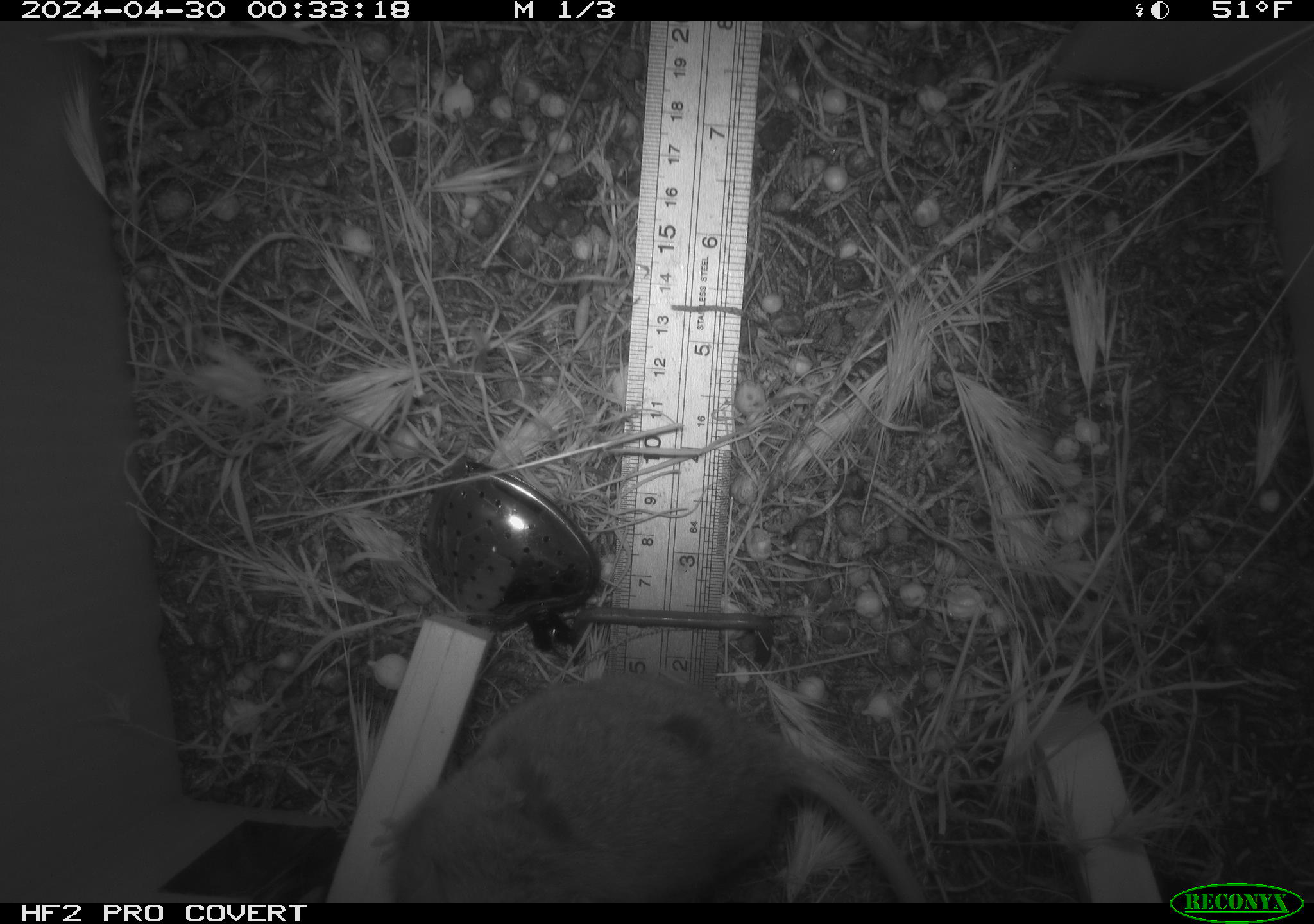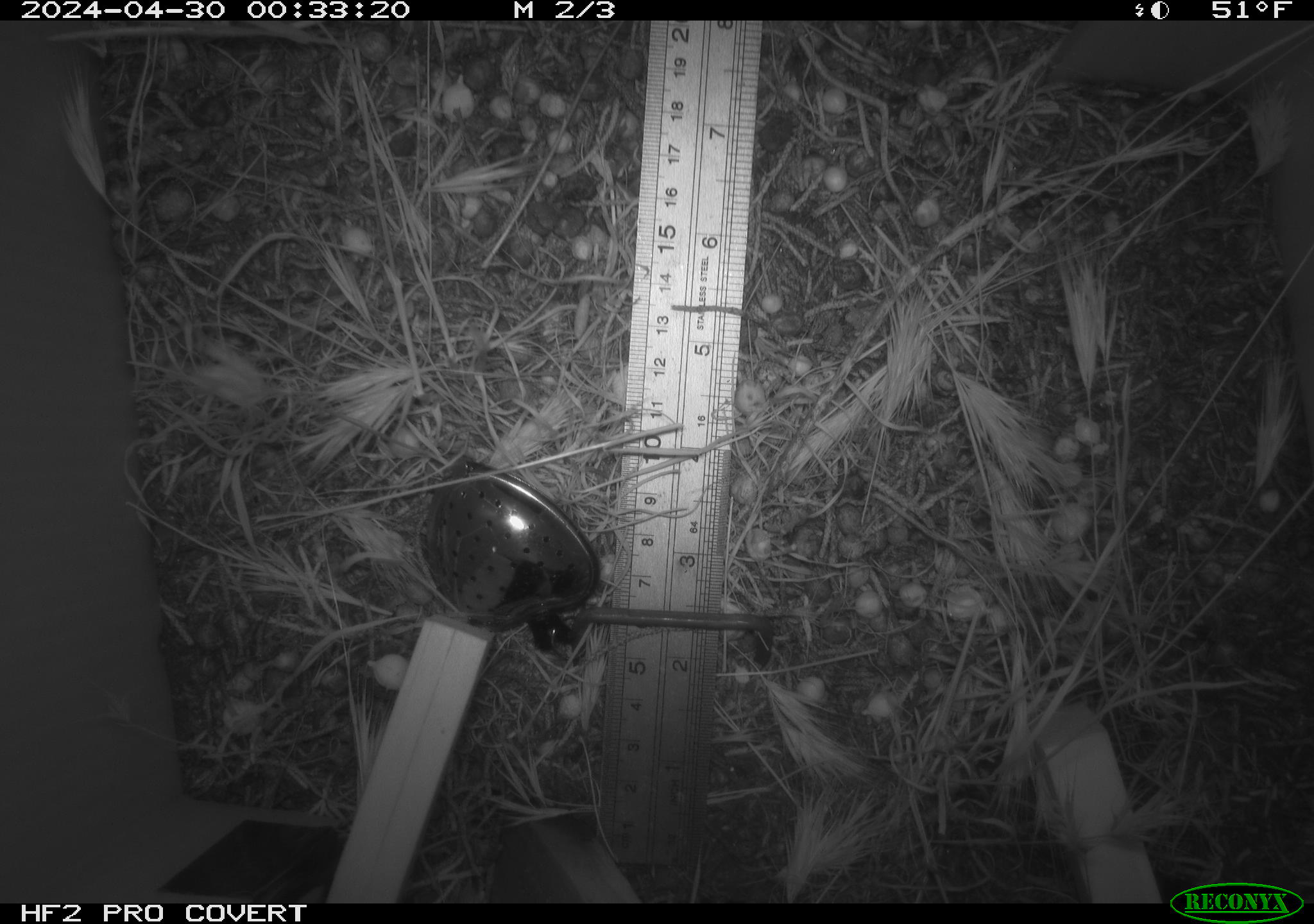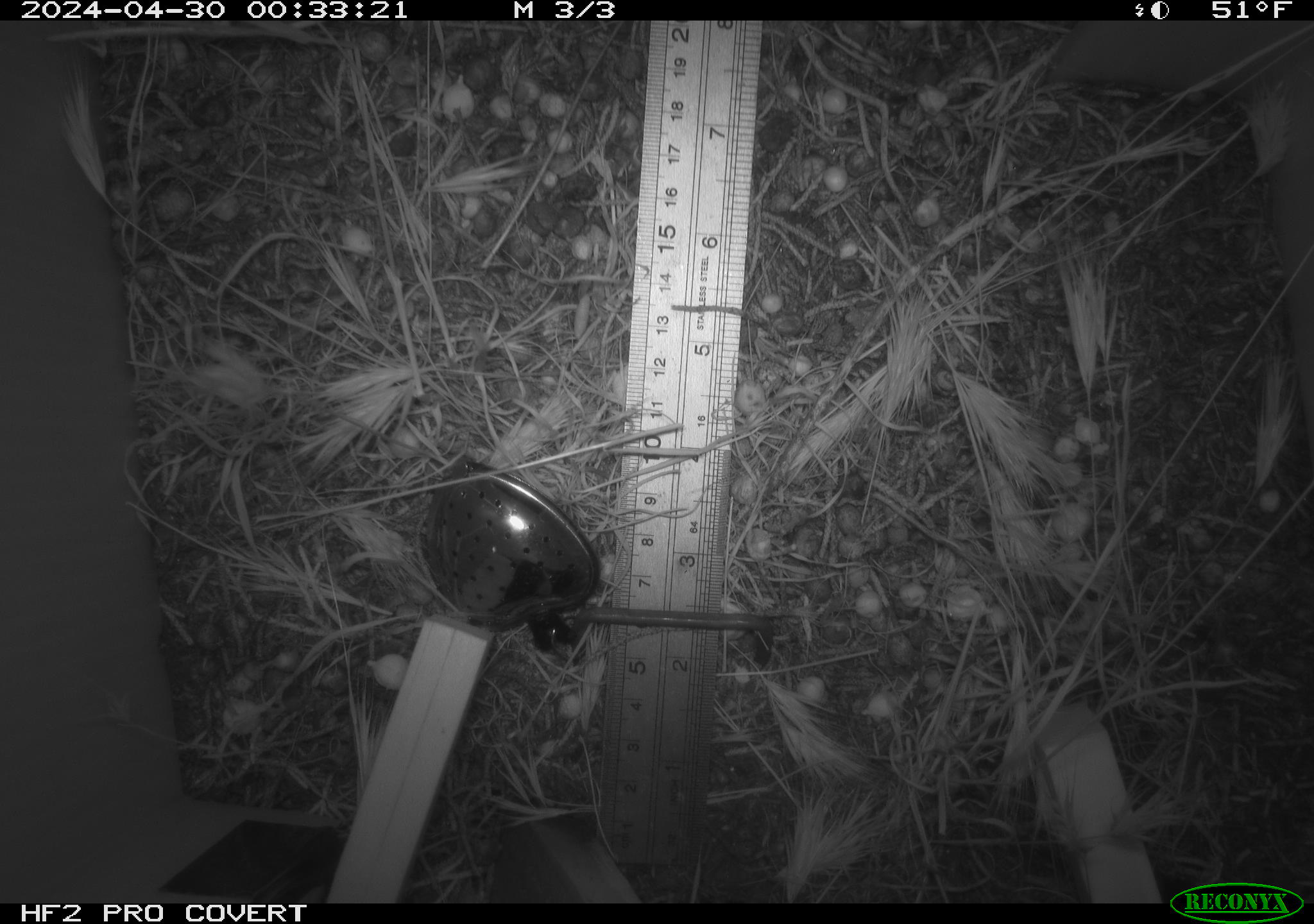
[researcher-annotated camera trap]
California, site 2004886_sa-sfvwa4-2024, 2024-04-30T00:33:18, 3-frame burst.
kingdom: Animalia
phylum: Chordata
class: Mammalia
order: Rodentia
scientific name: Rodentia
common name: mouse species